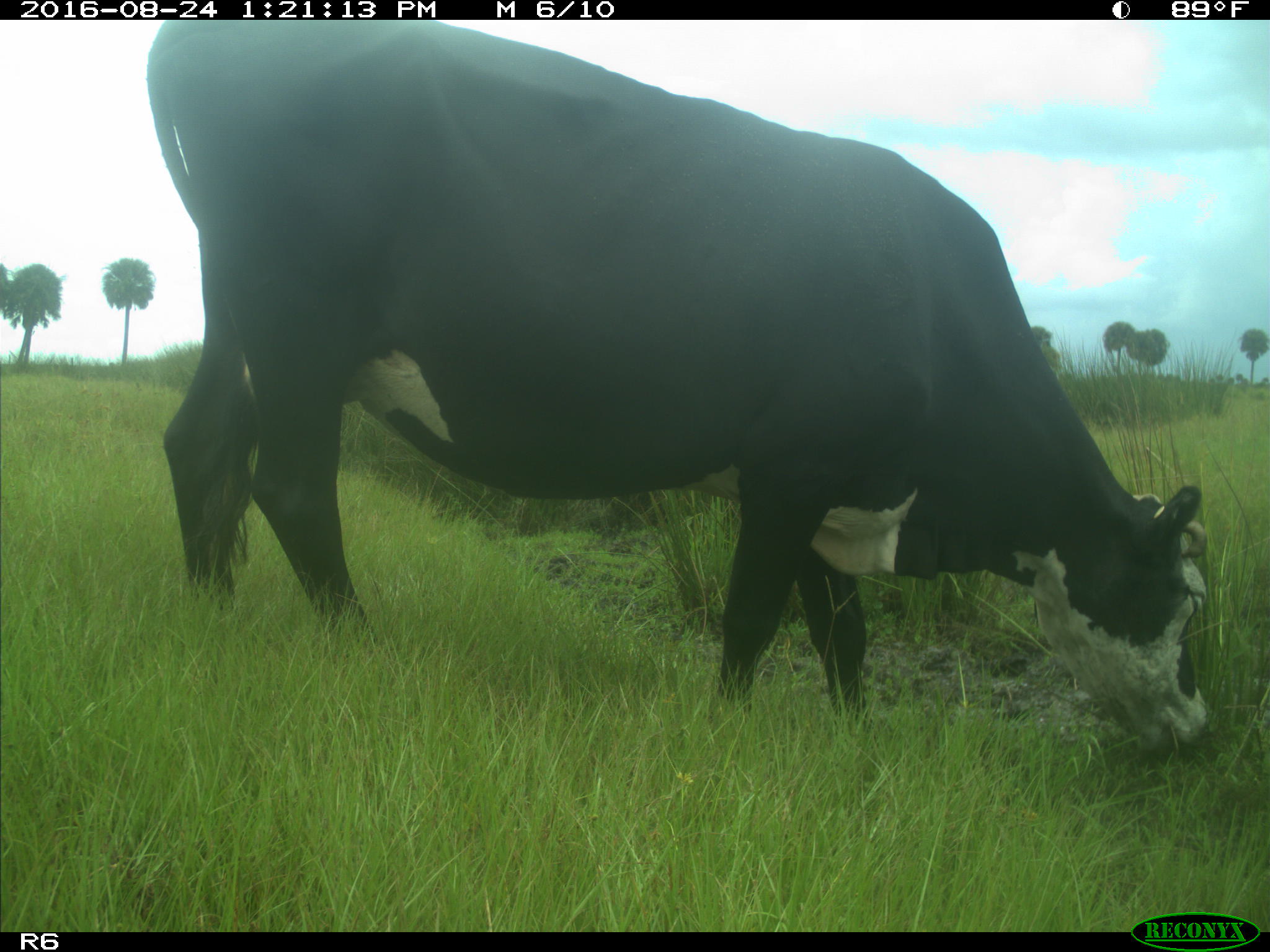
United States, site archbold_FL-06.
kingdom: Animalia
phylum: Chordata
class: Mammalia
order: Artiodactyla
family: Bovidae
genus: Bos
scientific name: Bos taurus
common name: domestic cow